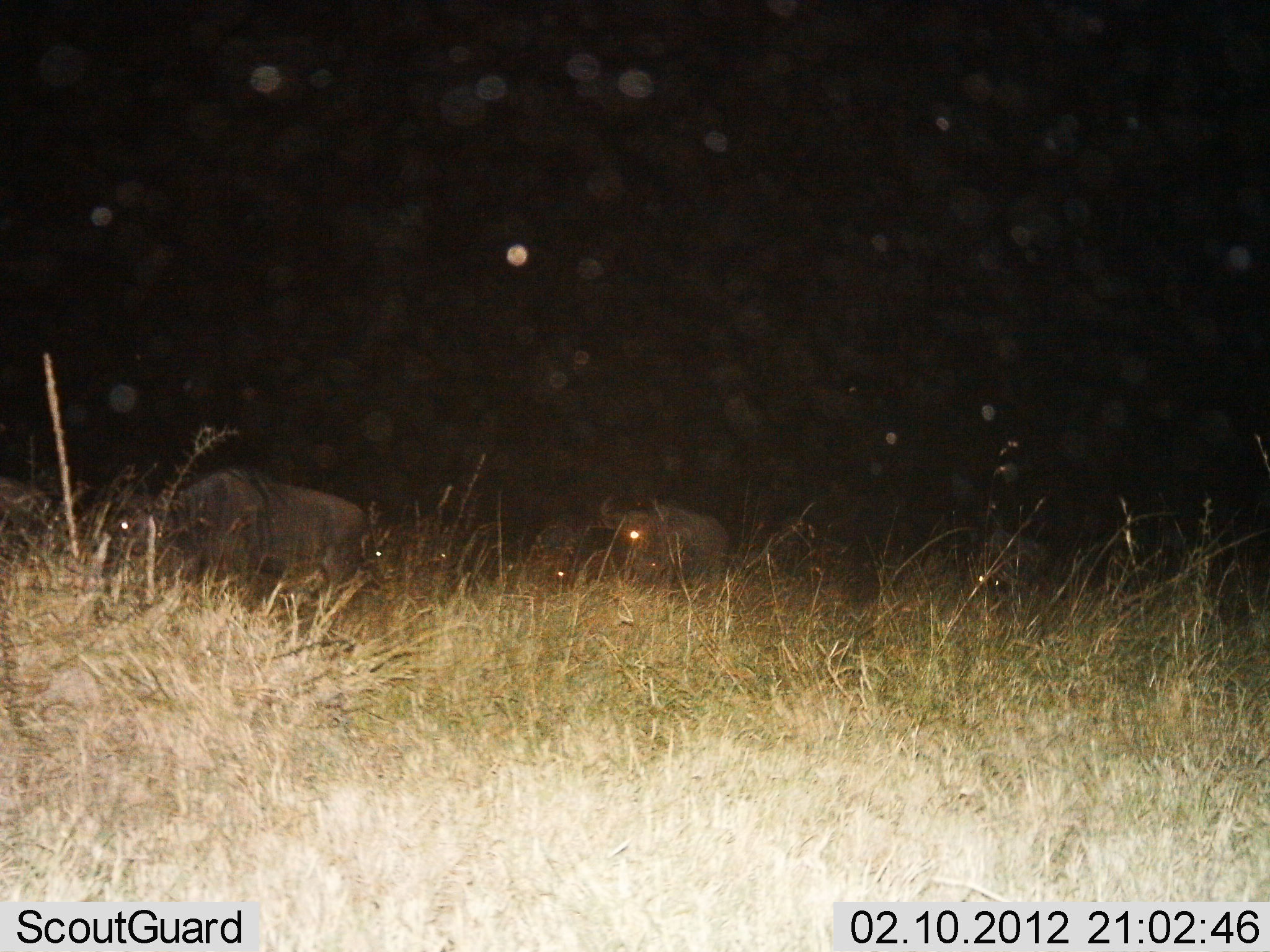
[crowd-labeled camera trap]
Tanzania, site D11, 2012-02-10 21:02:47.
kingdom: Animalia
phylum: Chordata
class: Mammalia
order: Artiodactyla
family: Bovidae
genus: Connochaetes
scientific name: Connochaetes taurinus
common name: blue wildebeest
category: wildebeest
Wildebeest (blue wildebeest) (Connochaetes taurinus), count 5. Behavior (volunteer vote fractions): standing 35%, resting 13%, moving 43%, interacting 0%. Young present (vote fraction): 0%. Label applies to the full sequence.